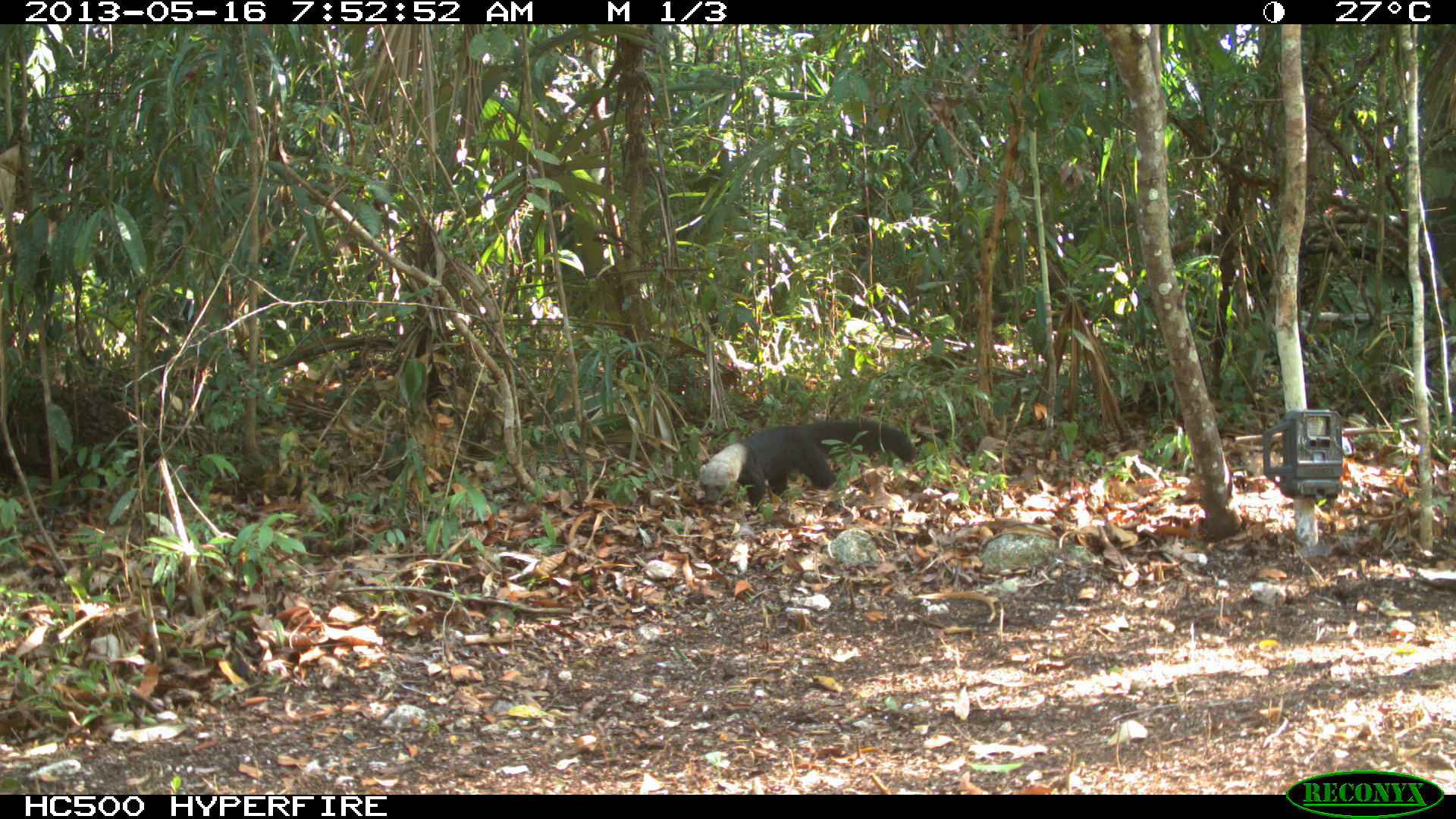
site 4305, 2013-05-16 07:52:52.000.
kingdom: Animalia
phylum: Chordata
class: Mammalia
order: Carnivora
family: Mustelidae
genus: Eira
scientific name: Eira barbara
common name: tayra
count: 1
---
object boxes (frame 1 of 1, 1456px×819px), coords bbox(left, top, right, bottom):
eira barbara: bbox(697, 418, 916, 511)